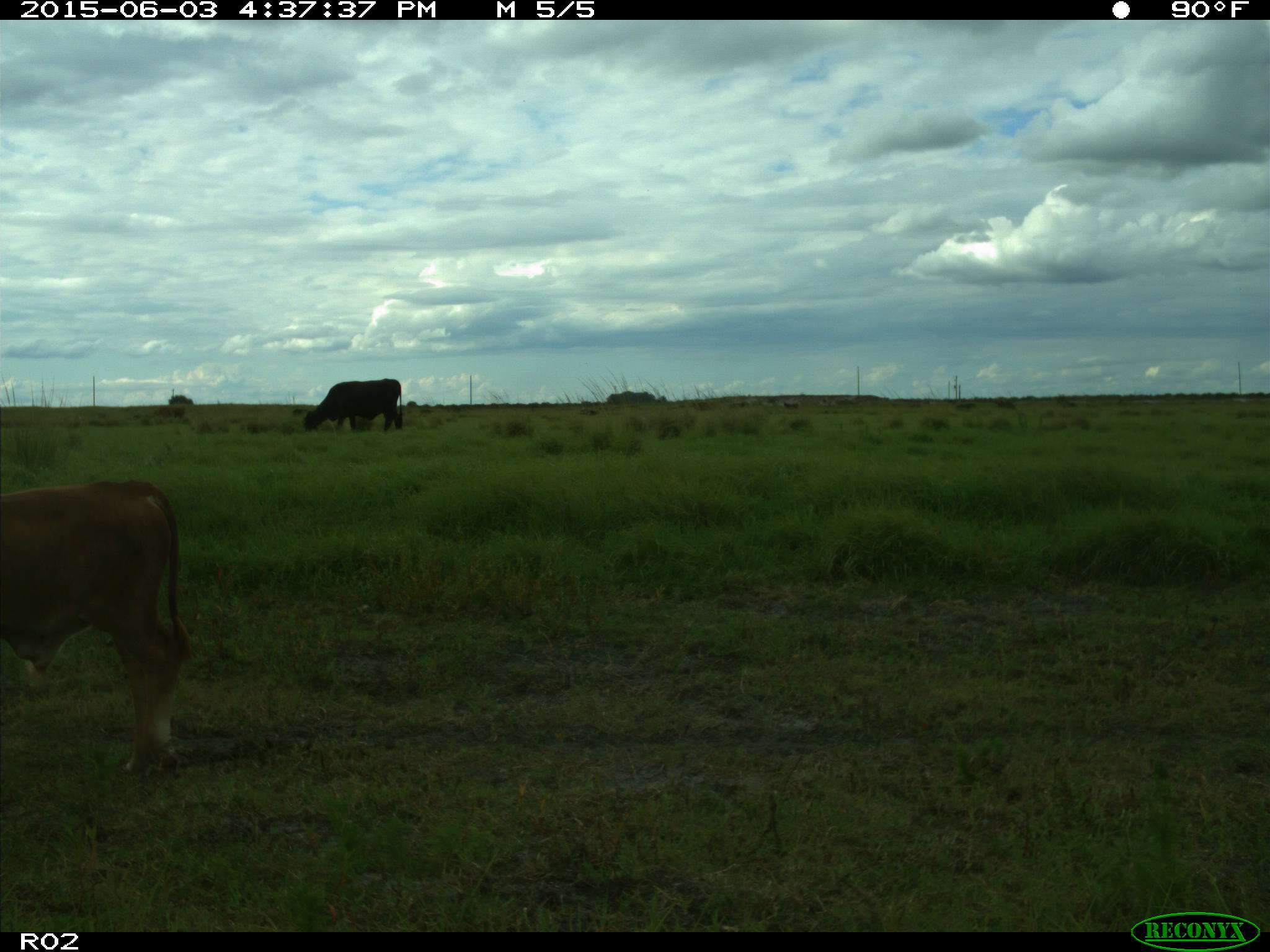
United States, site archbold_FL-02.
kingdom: Animalia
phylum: Chordata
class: Mammalia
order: Artiodactyla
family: Bovidae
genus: Bos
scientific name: Bos taurus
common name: domestic cow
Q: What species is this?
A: Bos taurus (domestic cow).